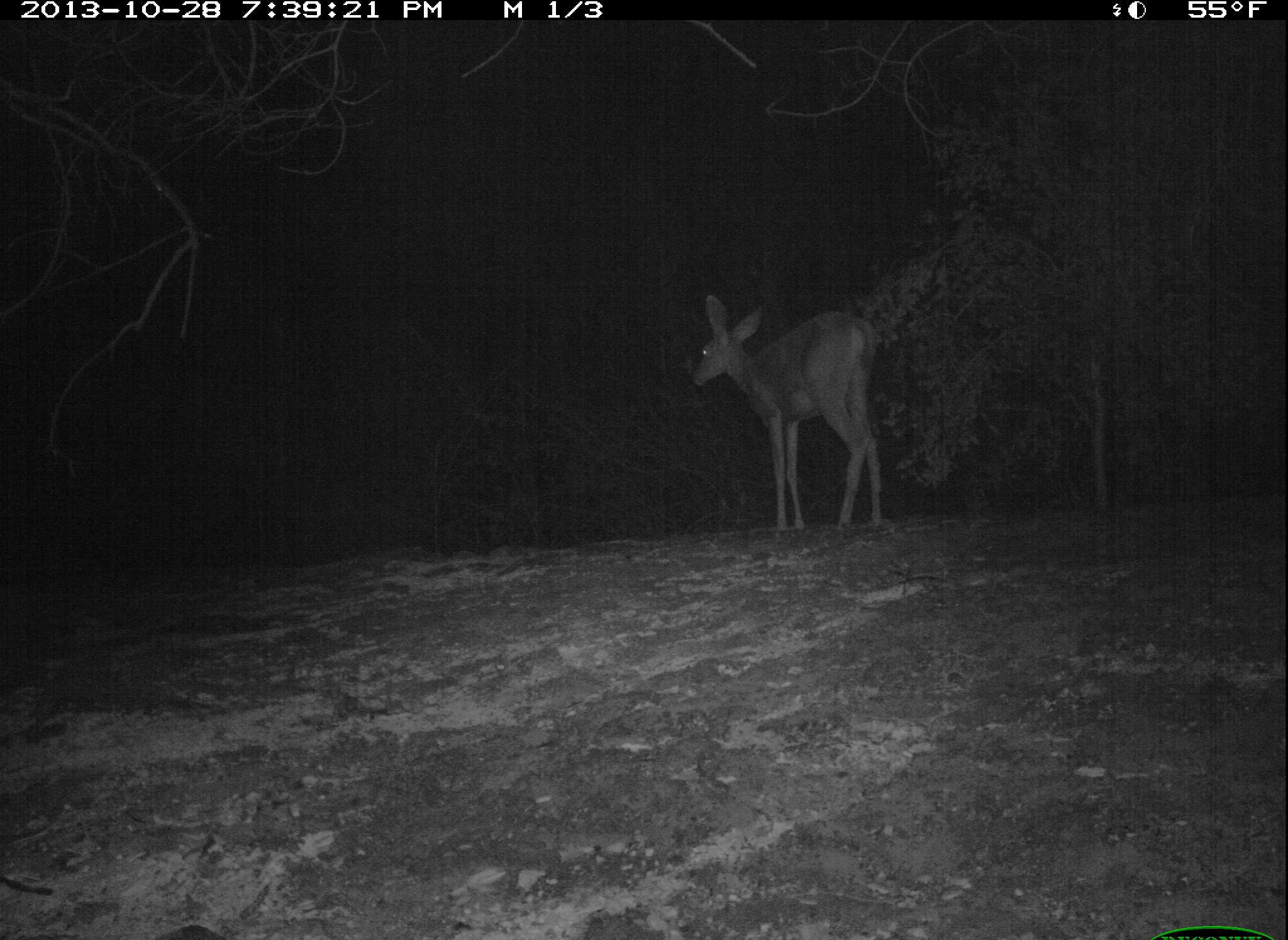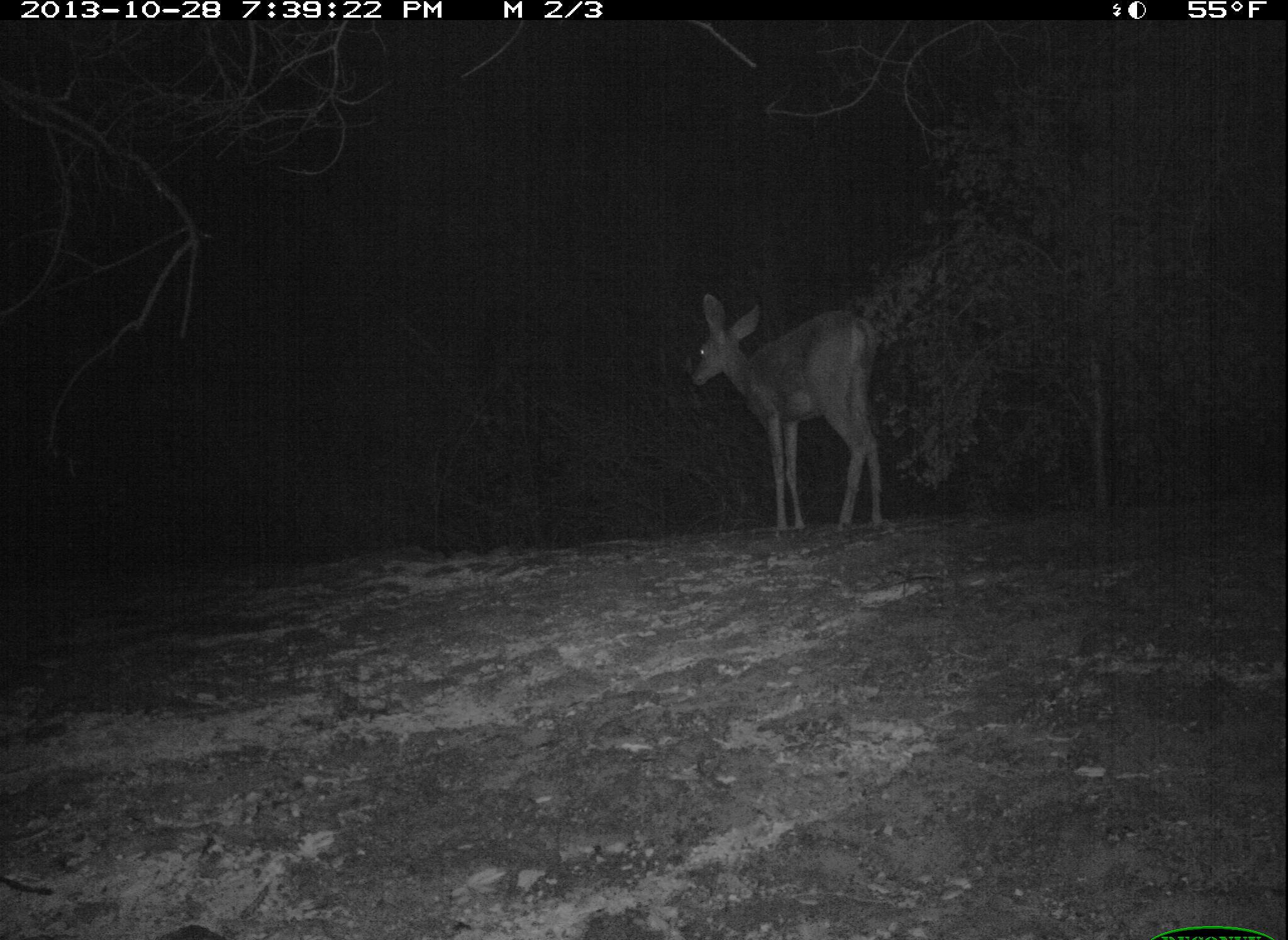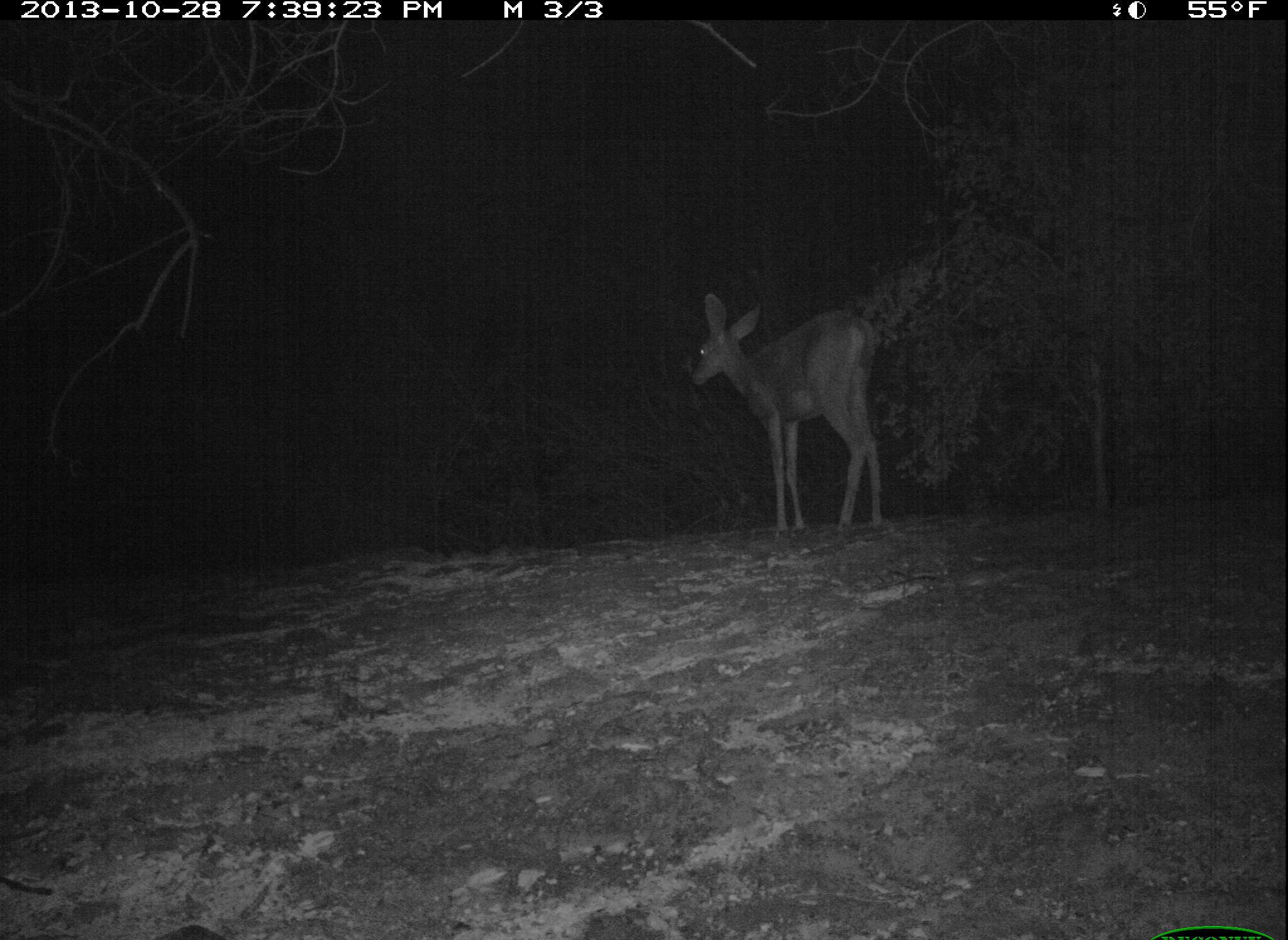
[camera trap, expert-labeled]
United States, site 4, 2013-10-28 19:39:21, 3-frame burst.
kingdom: Animalia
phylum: Chordata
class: Mammalia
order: Artiodactyla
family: Cervidae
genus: Odocoileus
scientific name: Odocoileus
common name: deer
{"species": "deer (Odocoileus)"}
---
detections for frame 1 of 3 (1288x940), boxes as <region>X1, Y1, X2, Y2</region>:
deer: <region>685, 292, 892, 549</region>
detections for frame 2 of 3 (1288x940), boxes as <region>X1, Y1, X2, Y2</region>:
deer: <region>688, 292, 887, 534</region>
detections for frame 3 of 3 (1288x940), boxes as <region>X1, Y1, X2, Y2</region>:
deer: <region>687, 291, 887, 533</region>